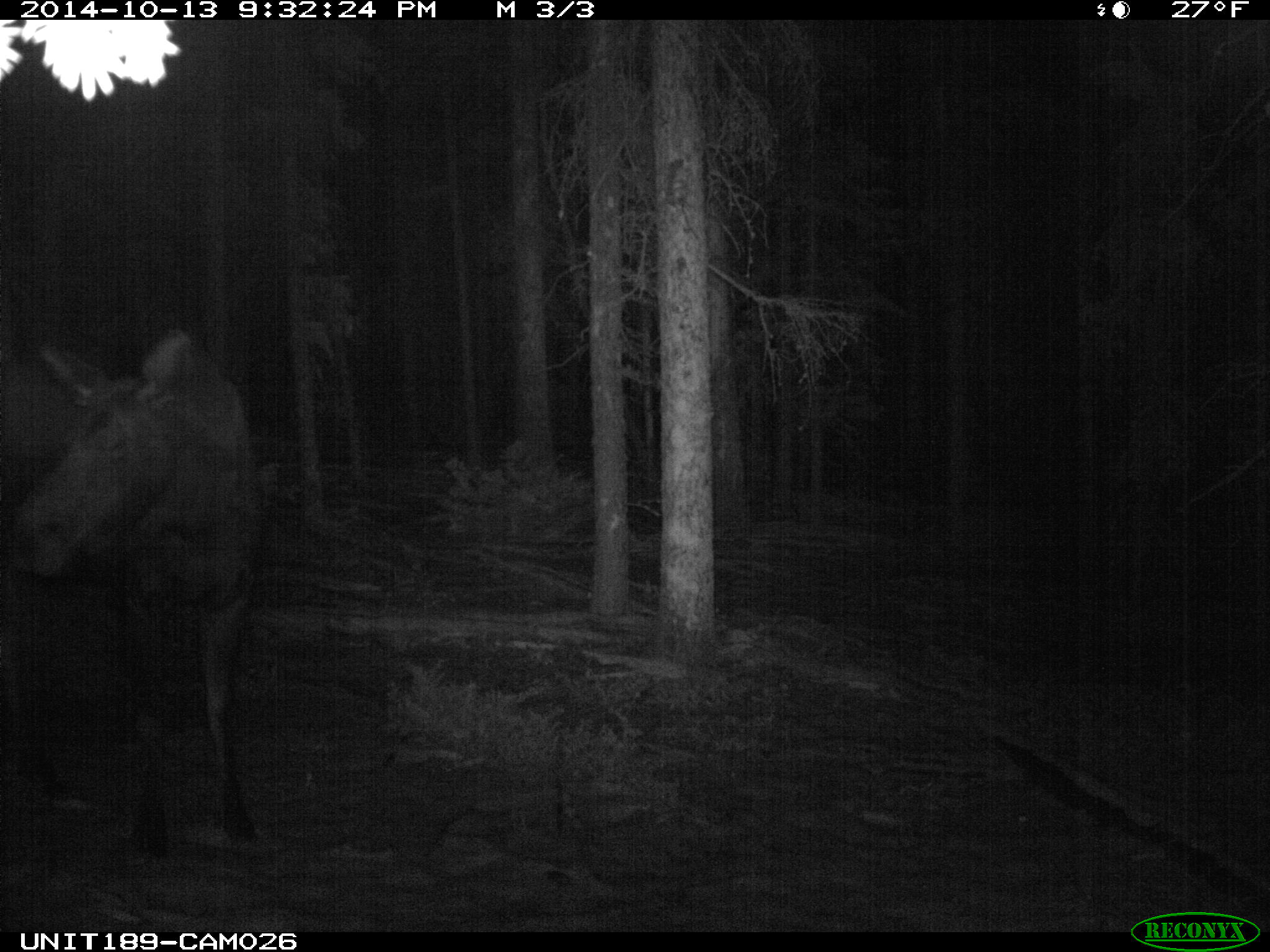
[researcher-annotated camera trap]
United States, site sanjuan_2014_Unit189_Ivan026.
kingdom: Animalia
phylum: Chordata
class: Mammalia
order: Artiodactyla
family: Cervidae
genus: Alces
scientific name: Alces alces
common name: moose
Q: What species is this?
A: Alces alces (moose).